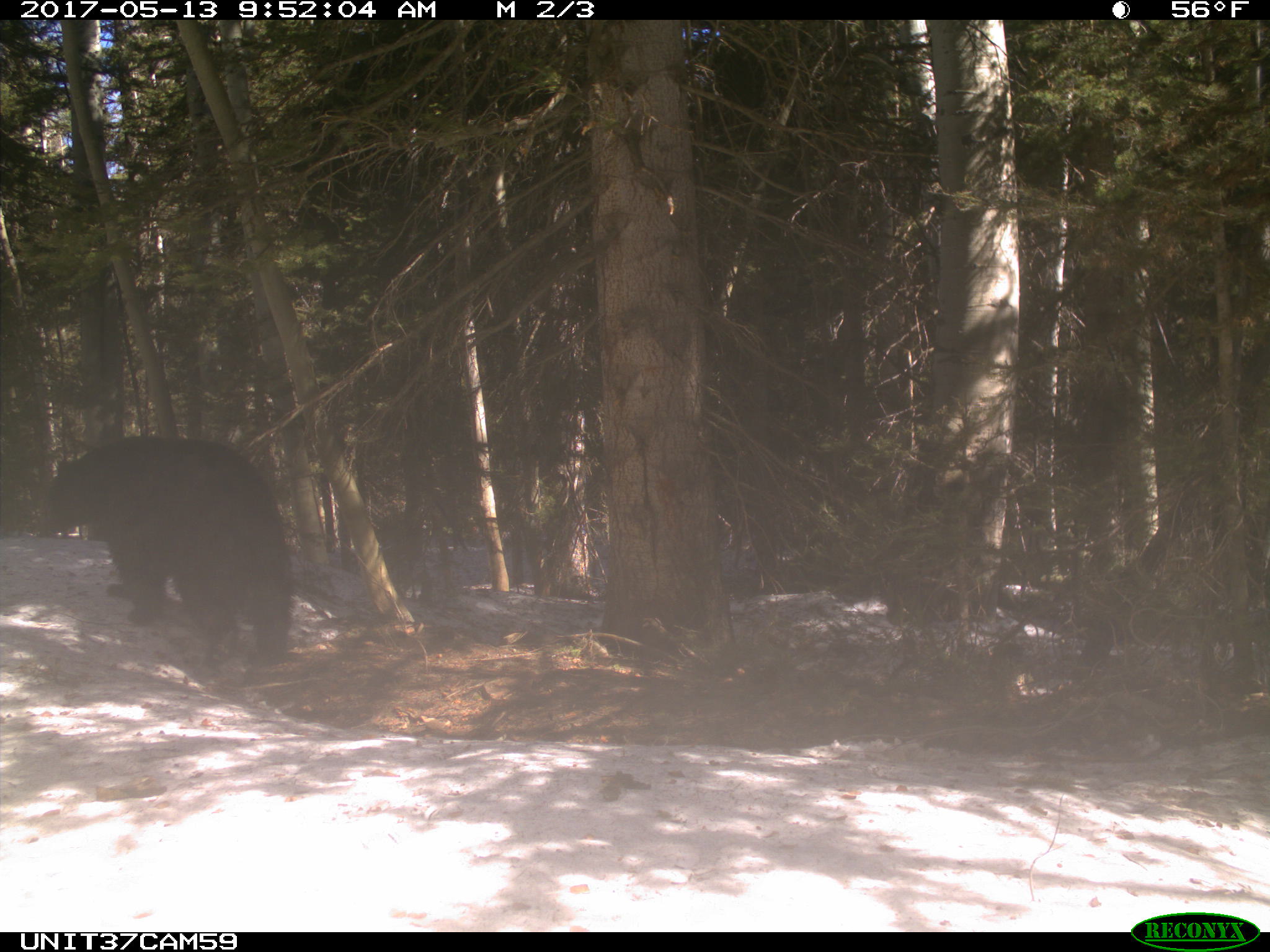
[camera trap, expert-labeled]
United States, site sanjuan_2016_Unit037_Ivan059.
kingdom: Animalia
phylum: Chordata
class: Mammalia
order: Carnivora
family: Ursidae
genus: Ursus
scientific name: Ursus americanus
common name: american black bear